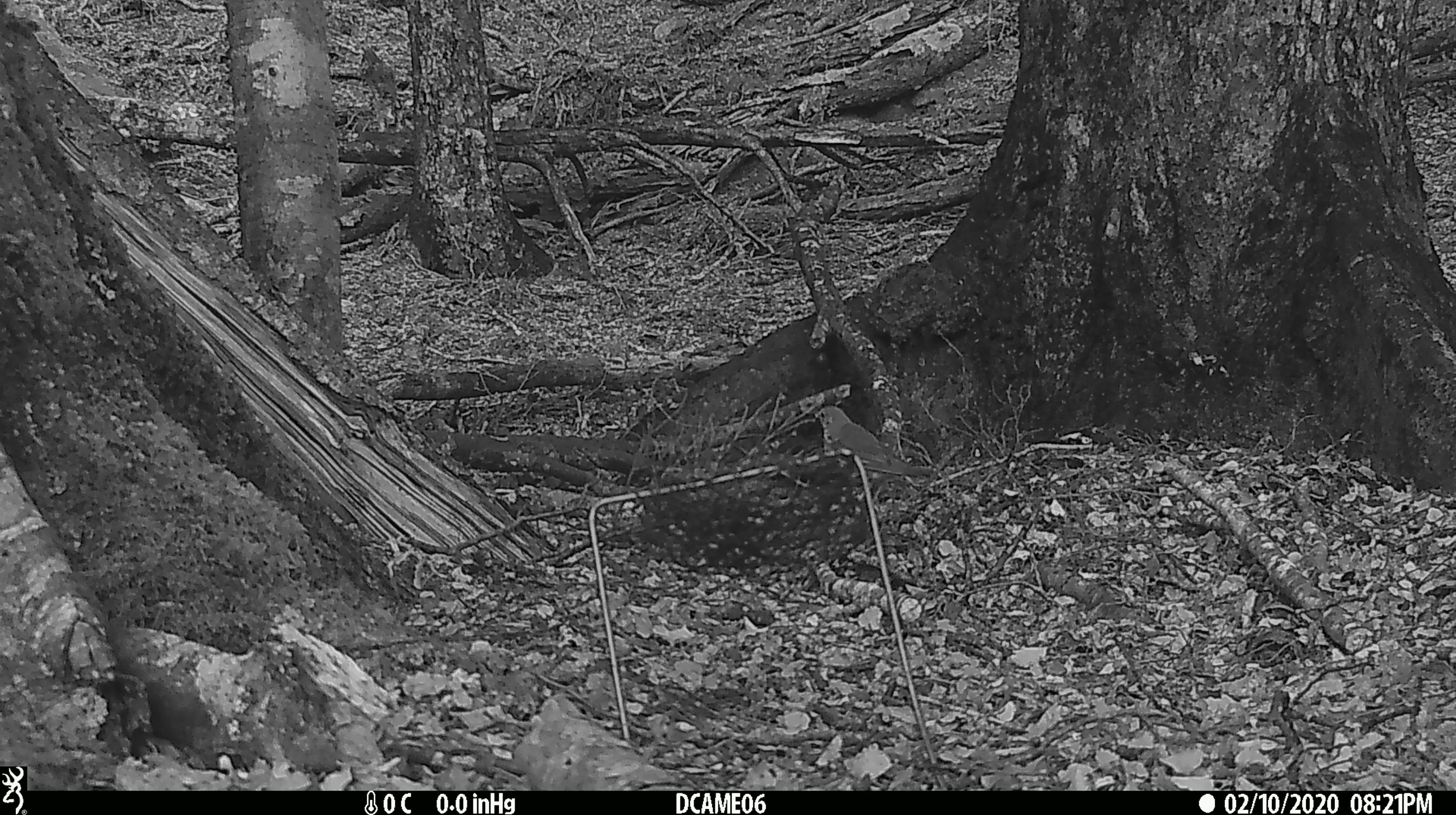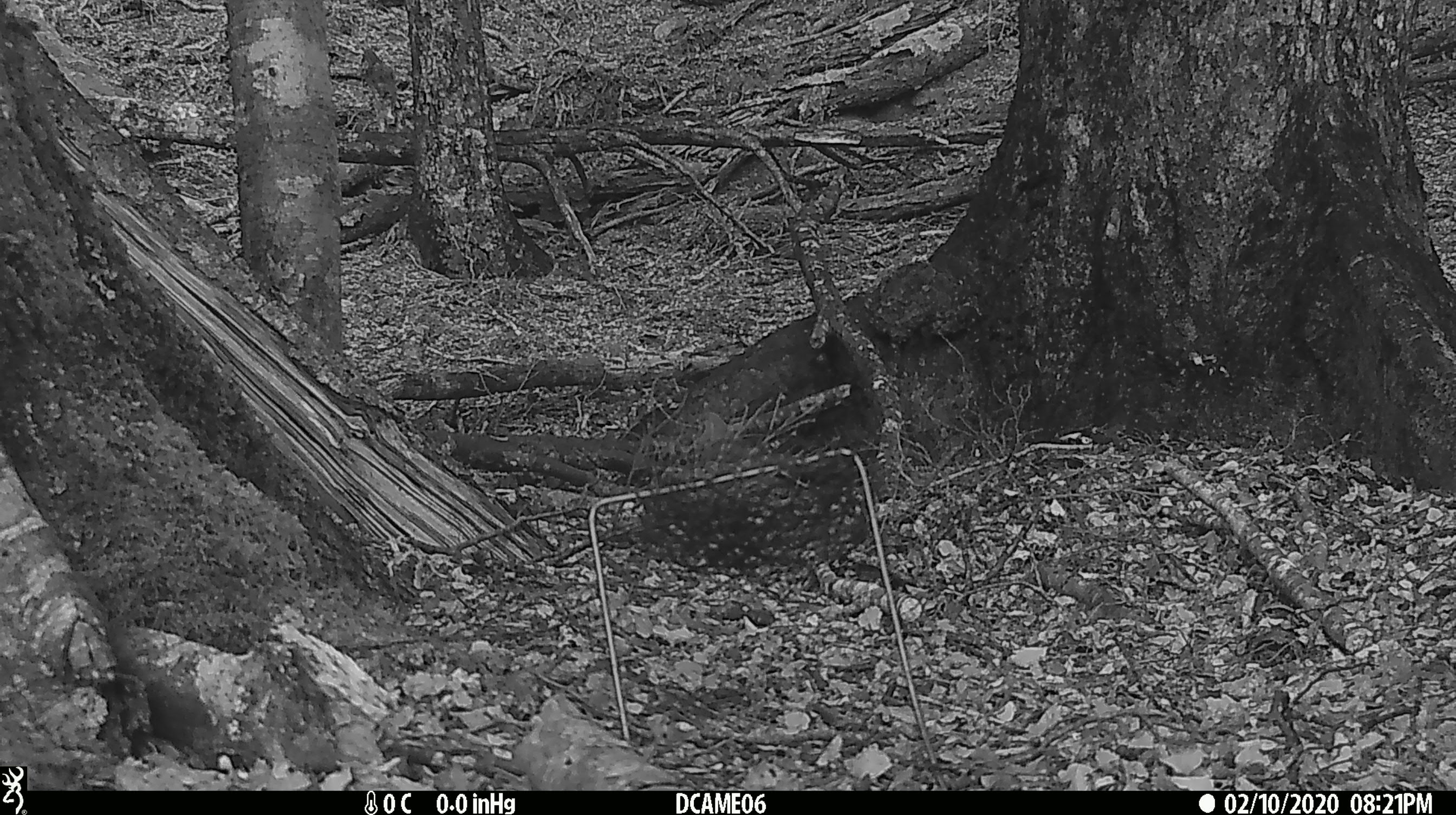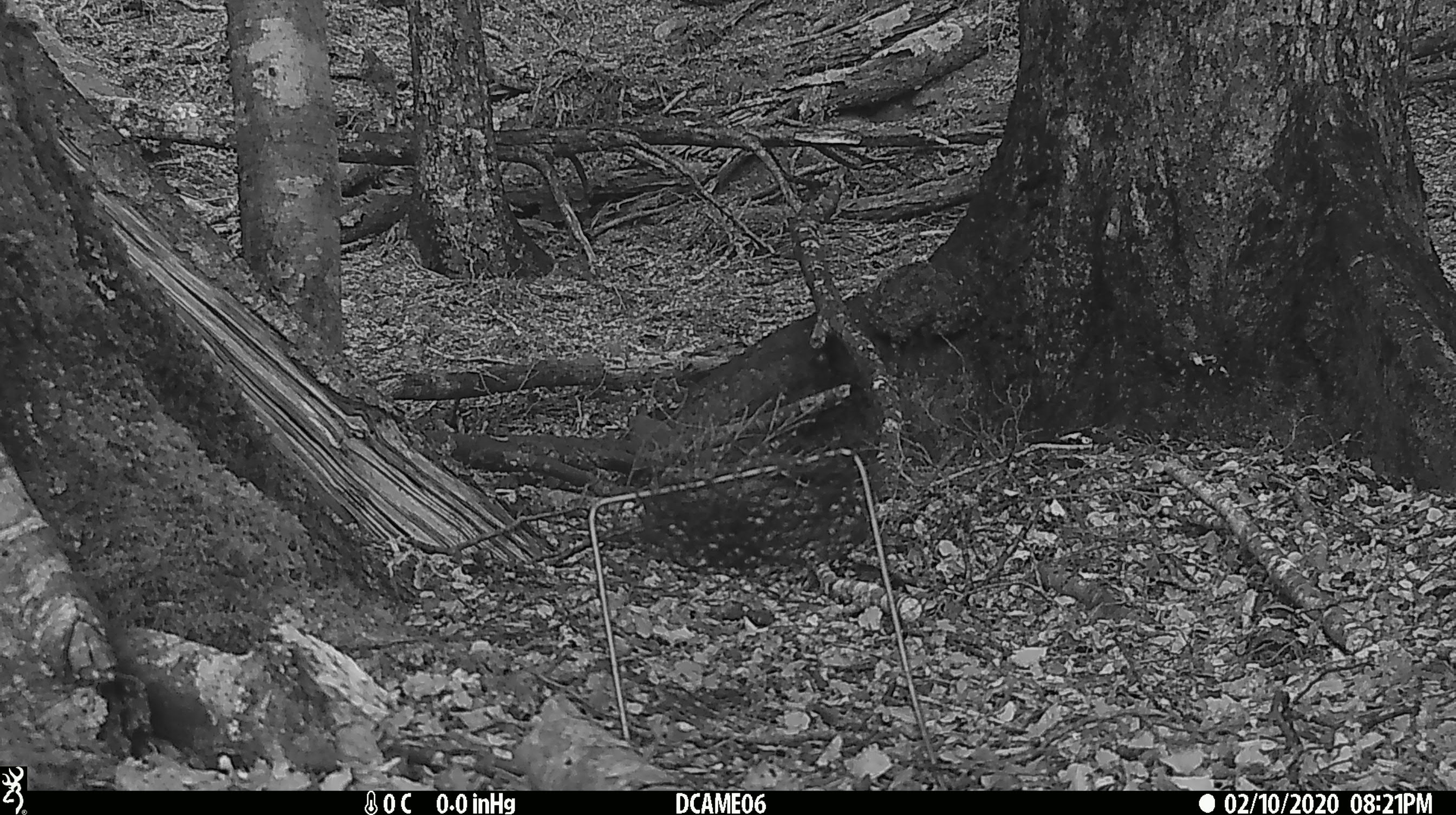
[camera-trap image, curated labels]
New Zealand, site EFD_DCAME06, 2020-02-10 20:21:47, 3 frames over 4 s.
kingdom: Animalia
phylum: Chordata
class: Aves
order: Passeriformes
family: Turdidae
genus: Turdus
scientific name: Turdus philomelos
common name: song thrush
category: thrush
Thrush (song thrush) (Turdus philomelos).